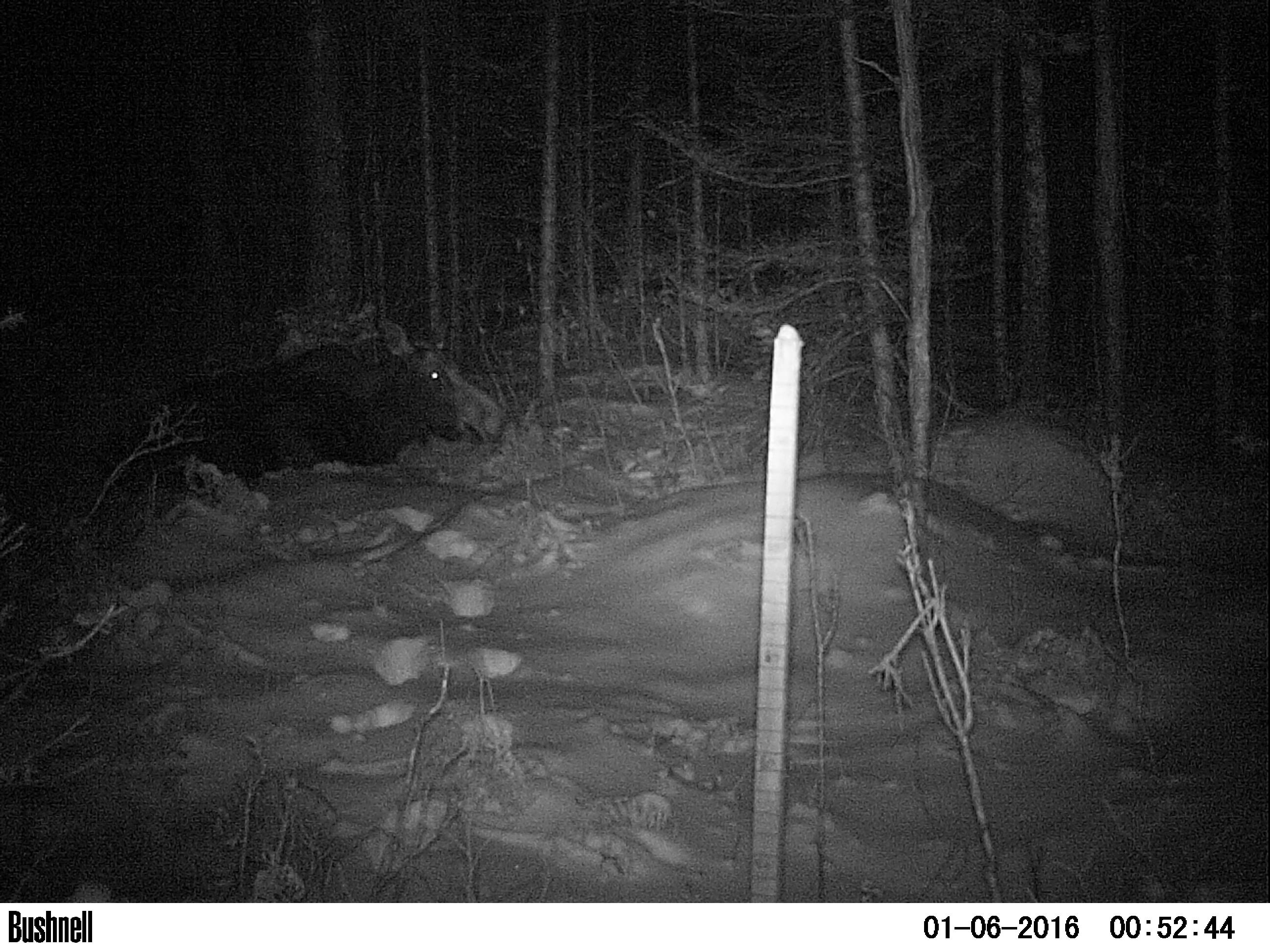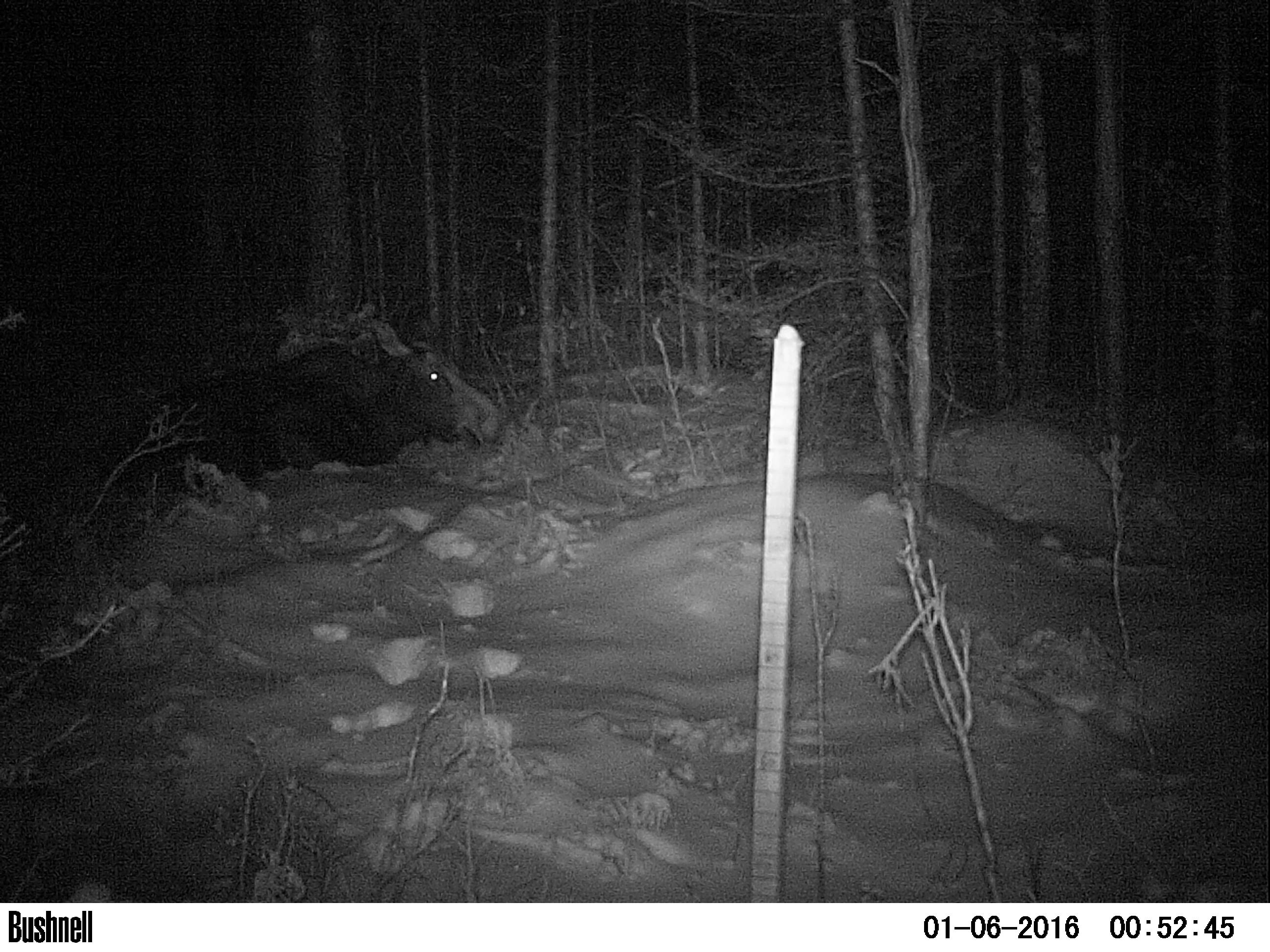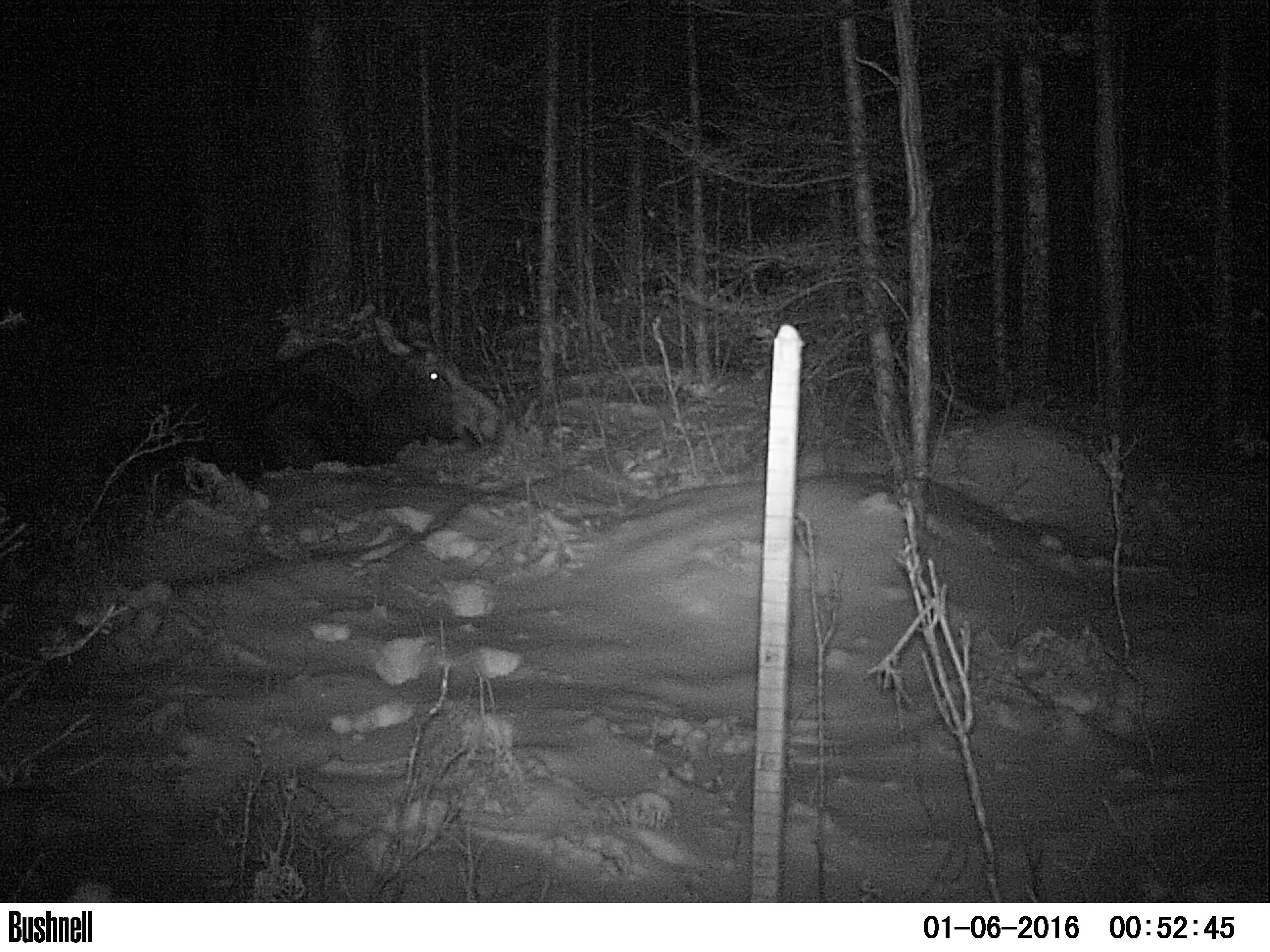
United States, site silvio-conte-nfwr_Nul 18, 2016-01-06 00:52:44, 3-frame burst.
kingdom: Animalia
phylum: Chordata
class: Mammalia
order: Artiodactyla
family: Cervidae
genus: Alces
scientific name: Alces alces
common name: moose